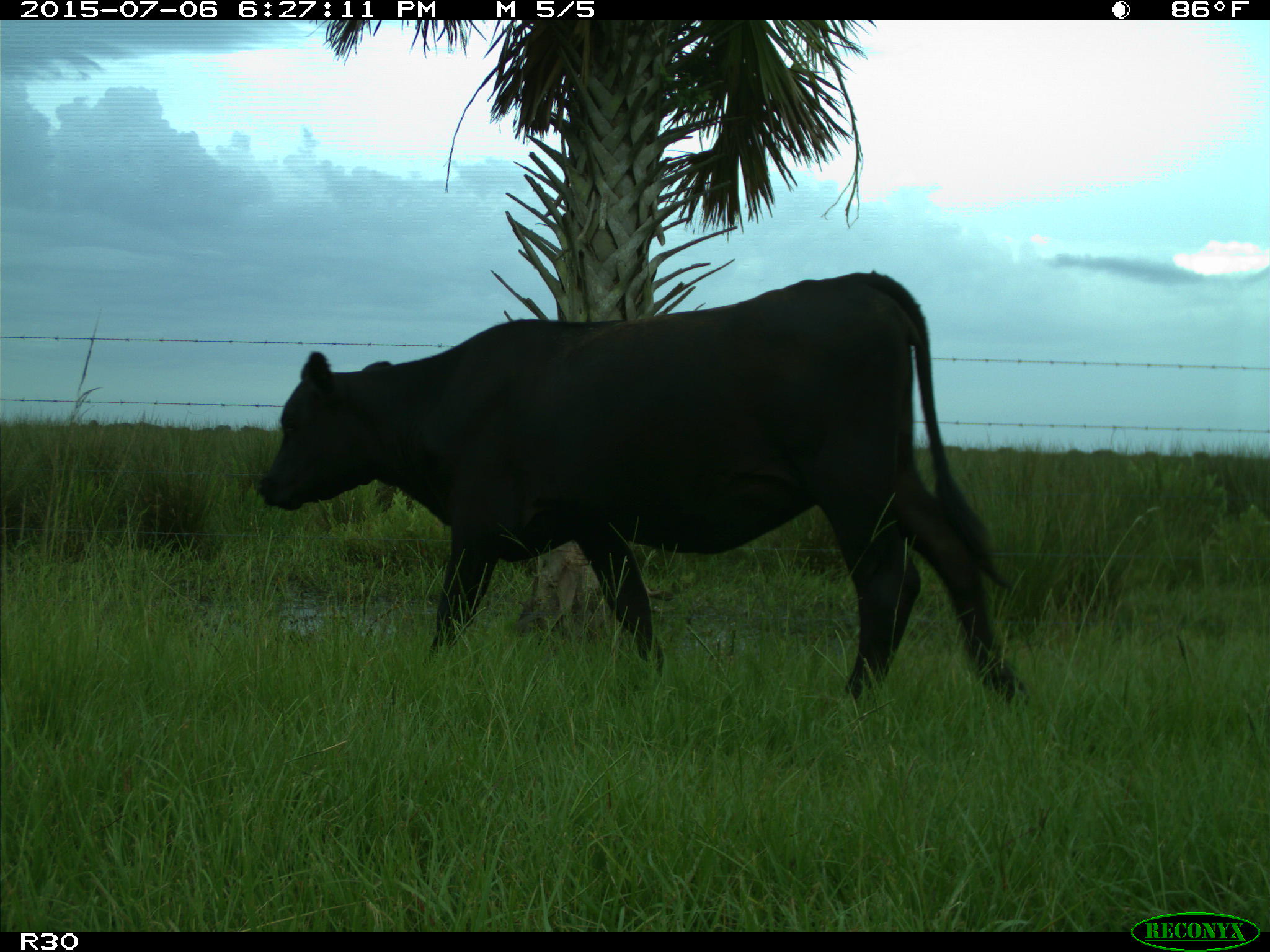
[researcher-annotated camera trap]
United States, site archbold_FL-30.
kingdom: Animalia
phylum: Chordata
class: Mammalia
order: Artiodactyla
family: Bovidae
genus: Bos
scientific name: Bos taurus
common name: domestic cow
Bos taurus (domestic cow).